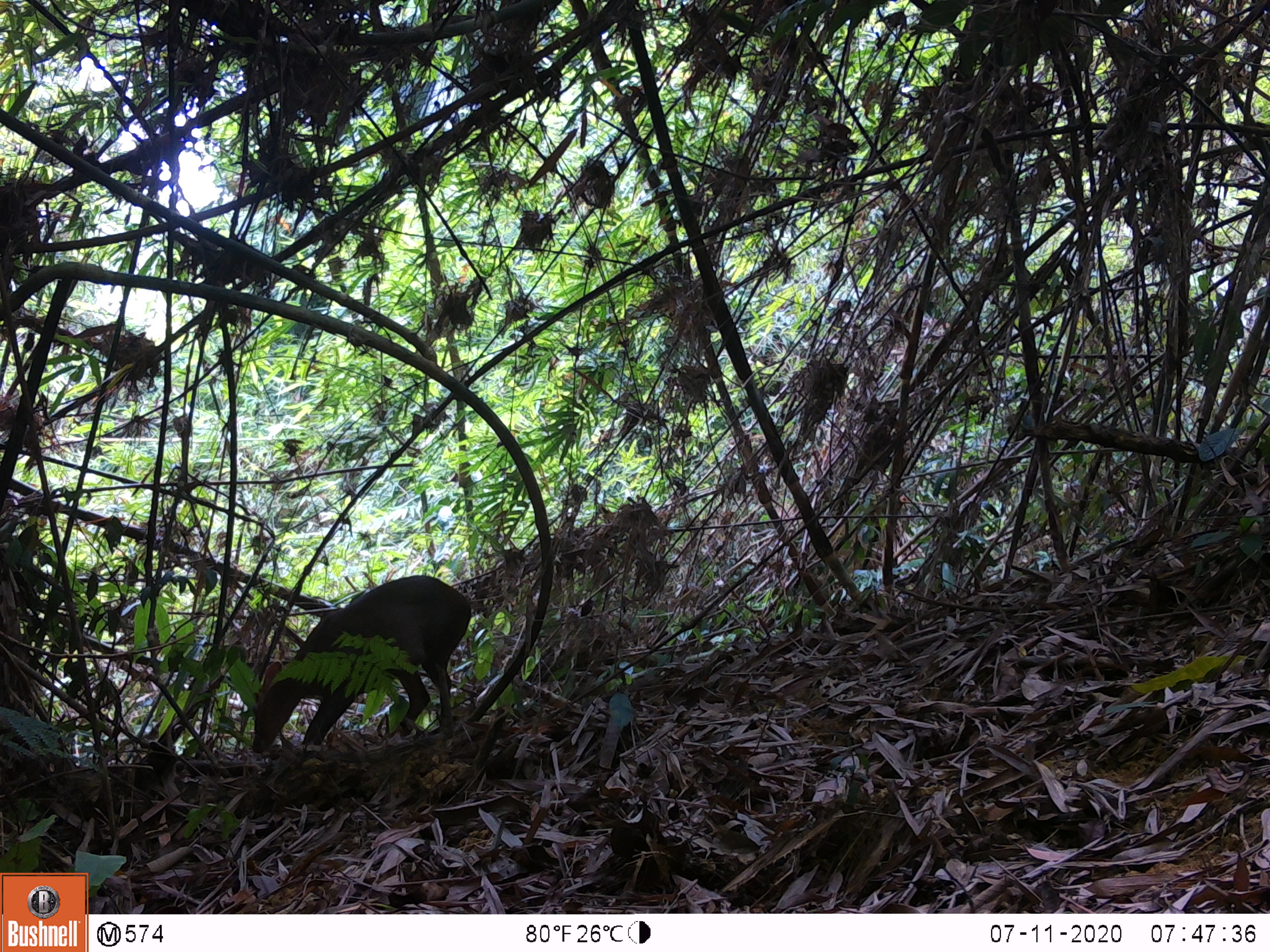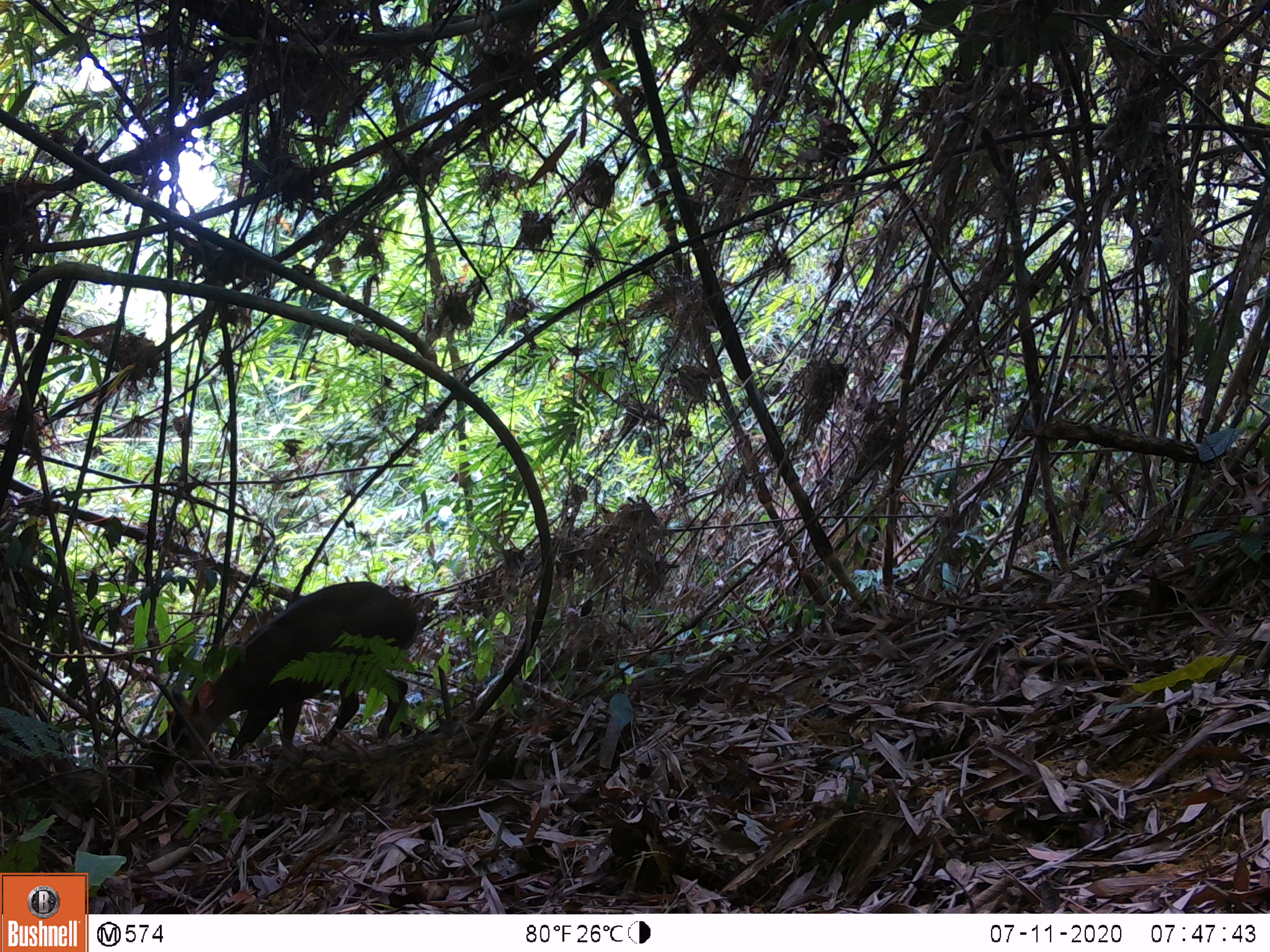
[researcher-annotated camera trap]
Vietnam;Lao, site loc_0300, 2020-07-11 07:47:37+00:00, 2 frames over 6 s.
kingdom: Animalia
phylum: Chordata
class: Mammalia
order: Artiodactyla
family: Cervidae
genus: Muntiacus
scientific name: Muntiacus rooseveltorum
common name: roosevelt's muntjac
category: roosevelts muntjac group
Roosevelts muntjac group (roosevelt's muntjac) (Muntiacus rooseveltorum). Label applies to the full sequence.